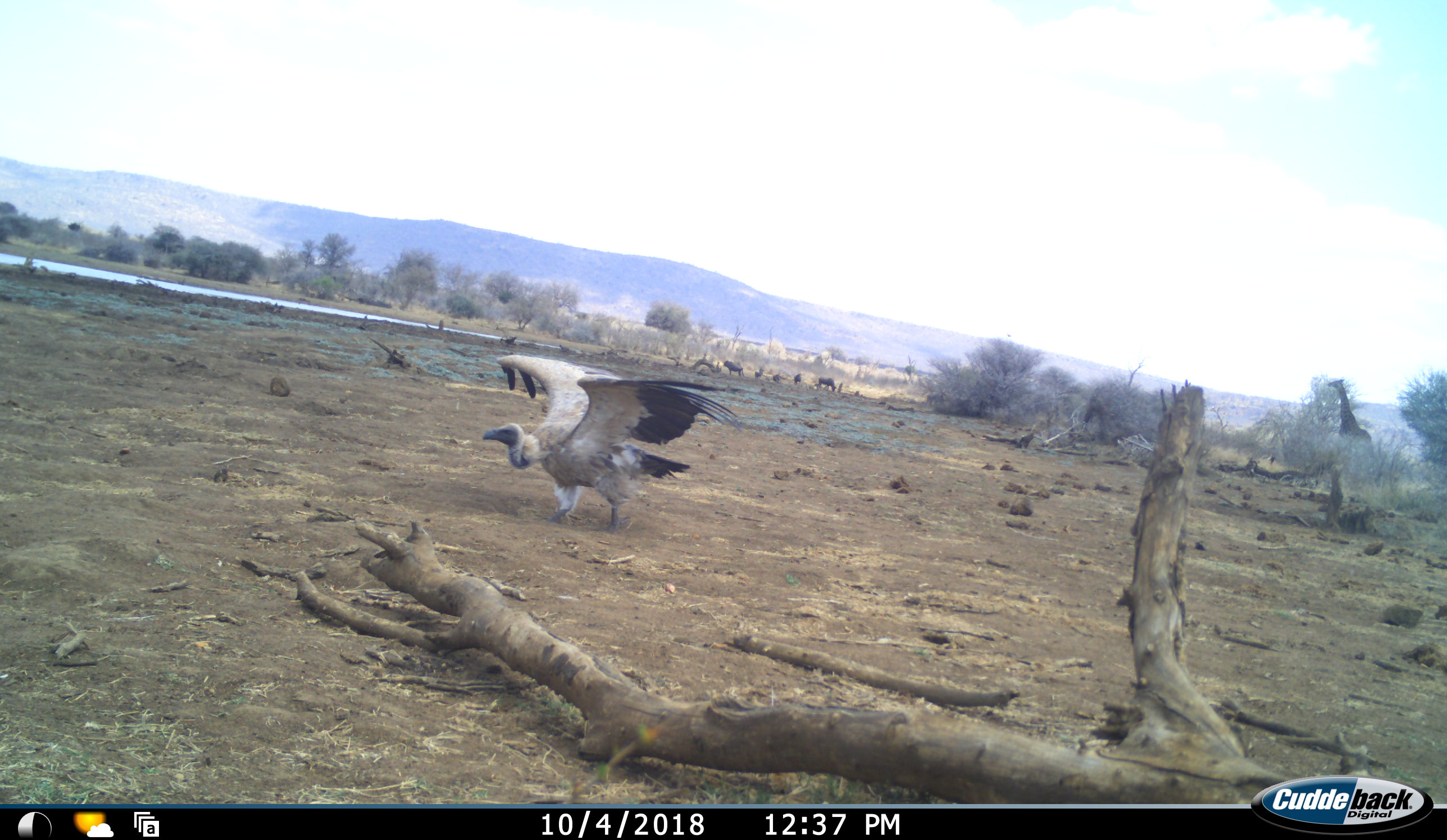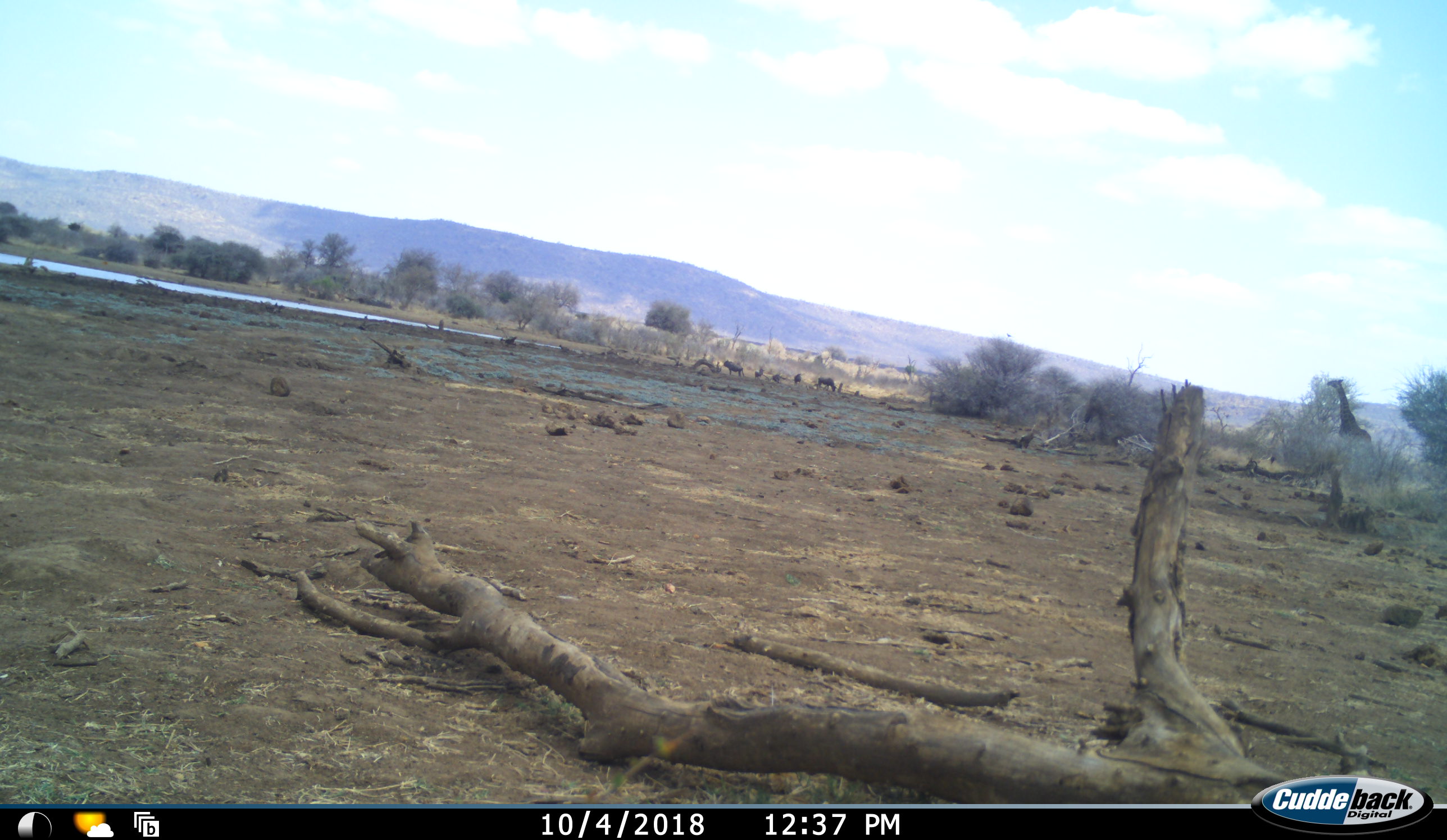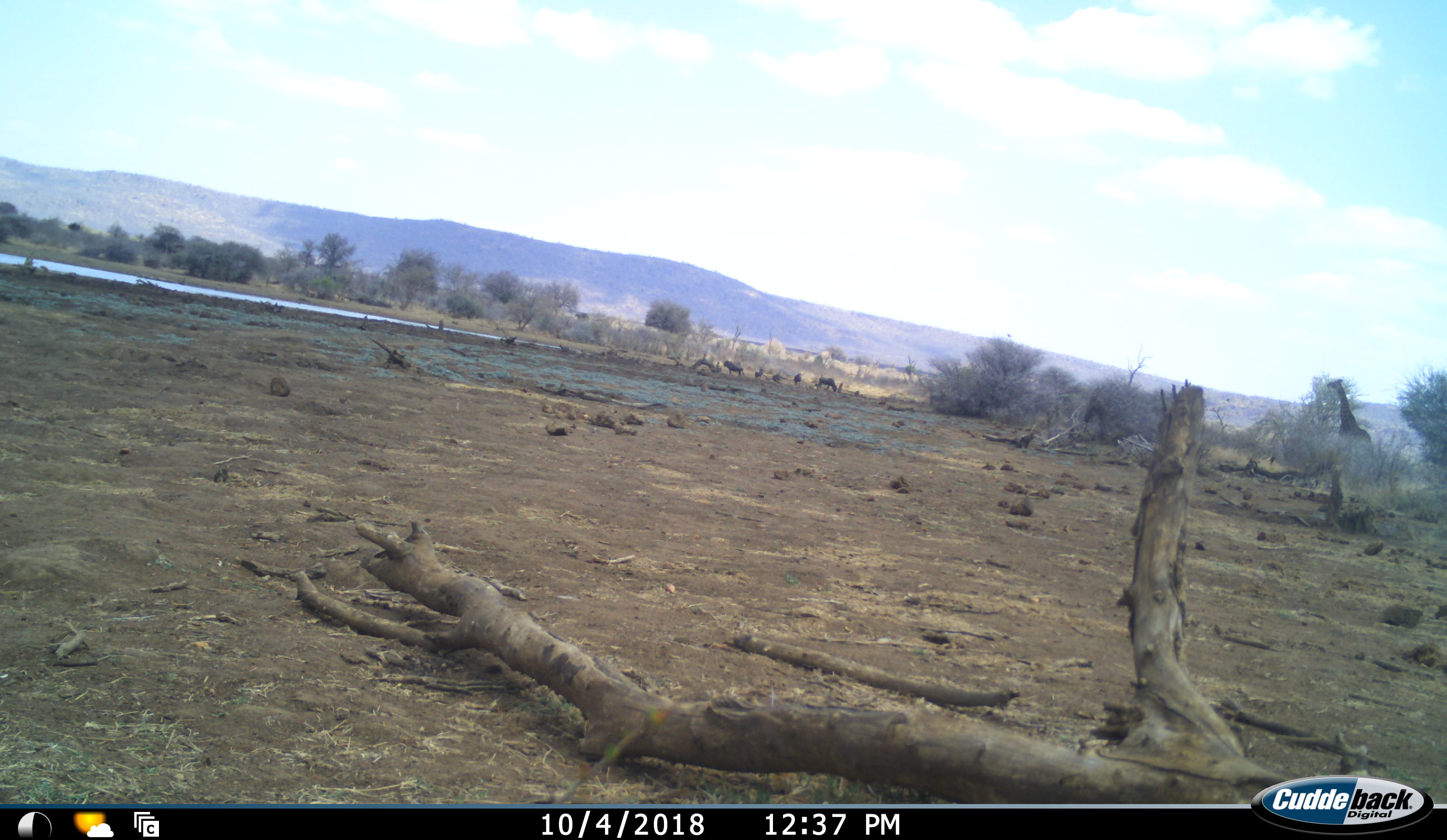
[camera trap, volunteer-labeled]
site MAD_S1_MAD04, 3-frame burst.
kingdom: Animalia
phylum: Chordata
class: Aves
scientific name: Aves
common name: bird of prey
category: birdofprey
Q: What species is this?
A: Birdofprey (bird of prey) (Aves).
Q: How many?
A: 1.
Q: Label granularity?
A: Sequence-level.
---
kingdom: Animalia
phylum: Chordata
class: Mammalia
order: Artiodactyla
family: Bovidae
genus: Connochaetes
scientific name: Connochaetes taurinus taurinus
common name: blue wildebeest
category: wildebeestblue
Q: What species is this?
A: Wildebeestblue (blue wildebeest) (Connochaetes taurinus taurinus).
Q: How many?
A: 5.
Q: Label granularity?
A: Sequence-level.